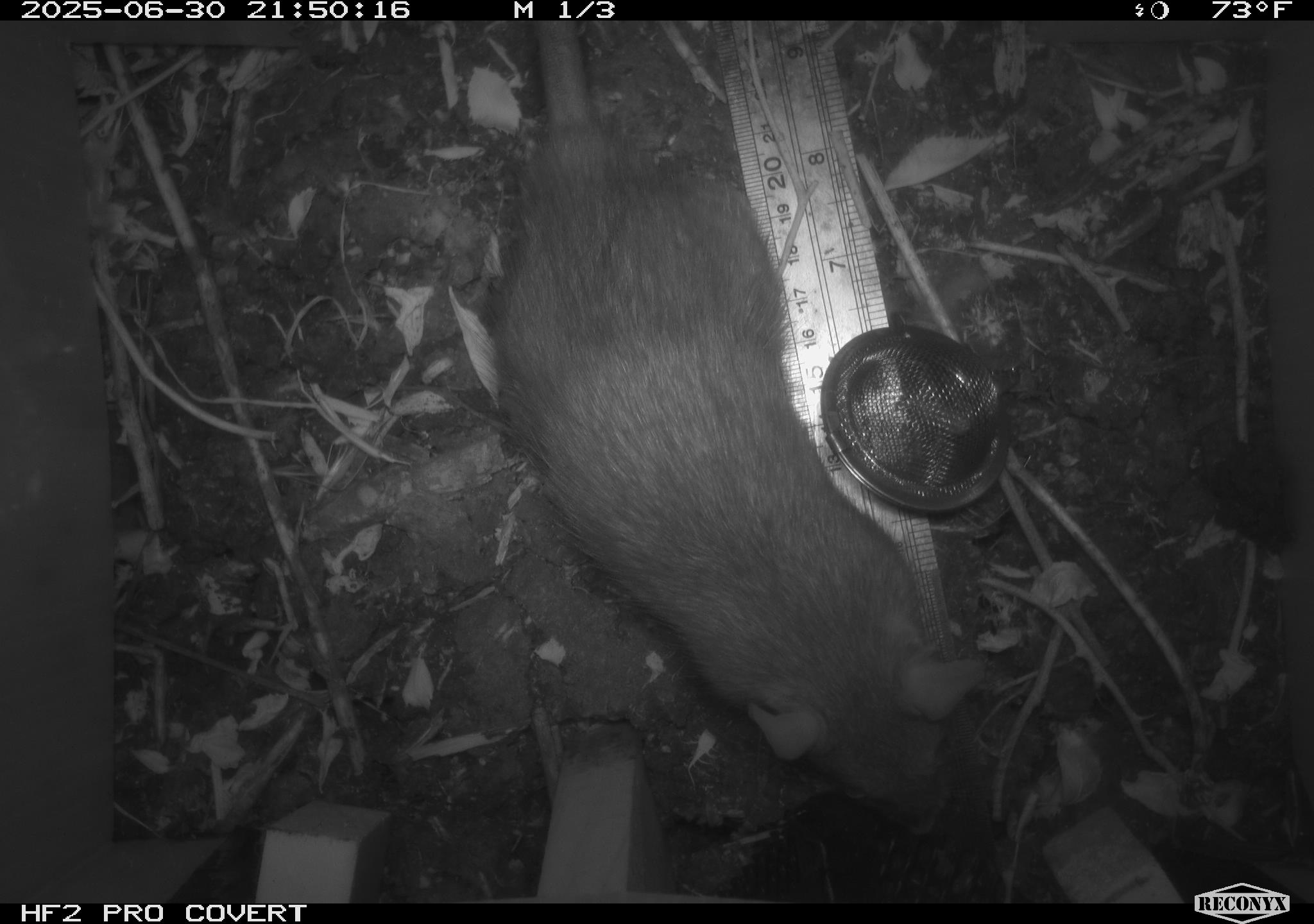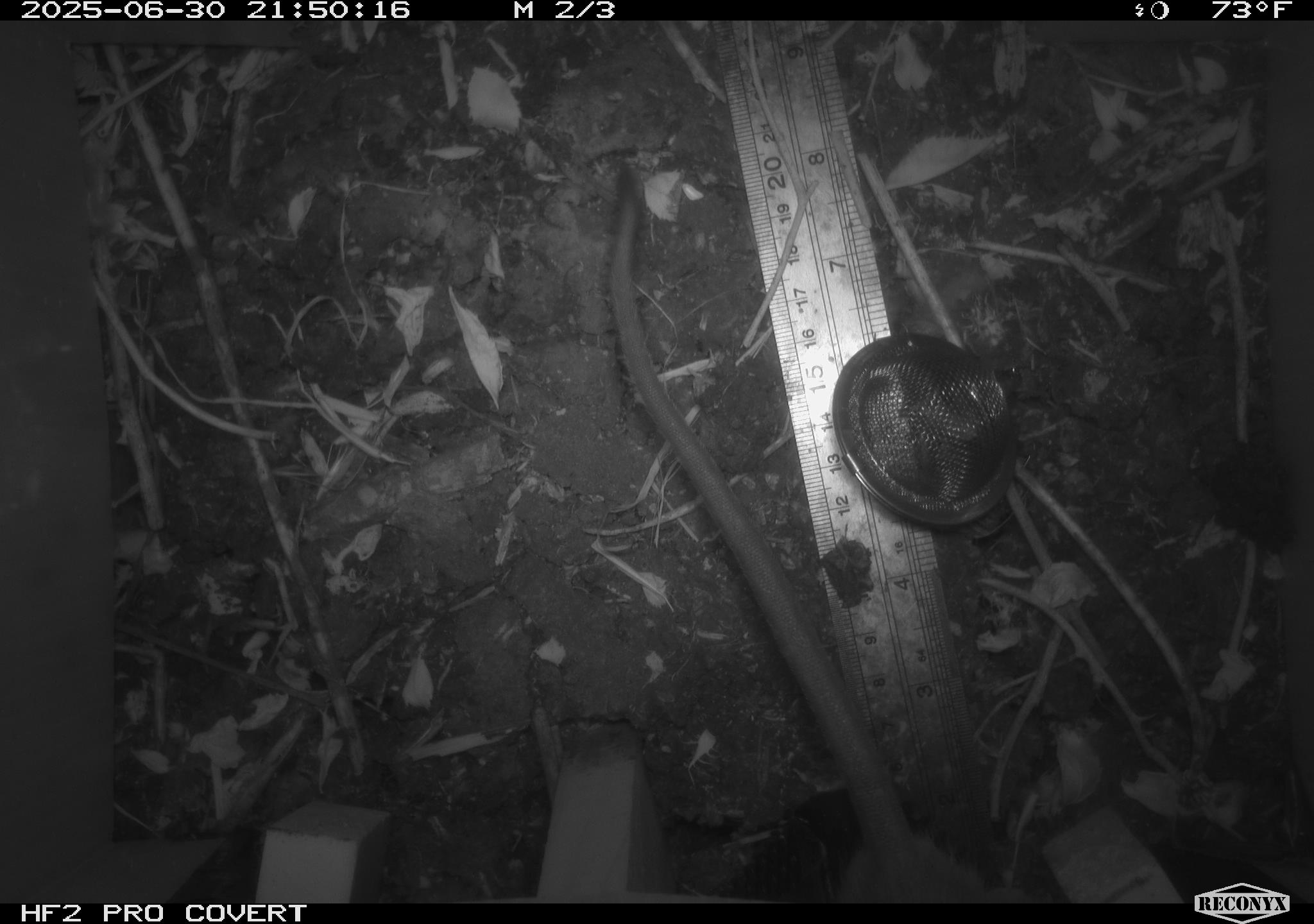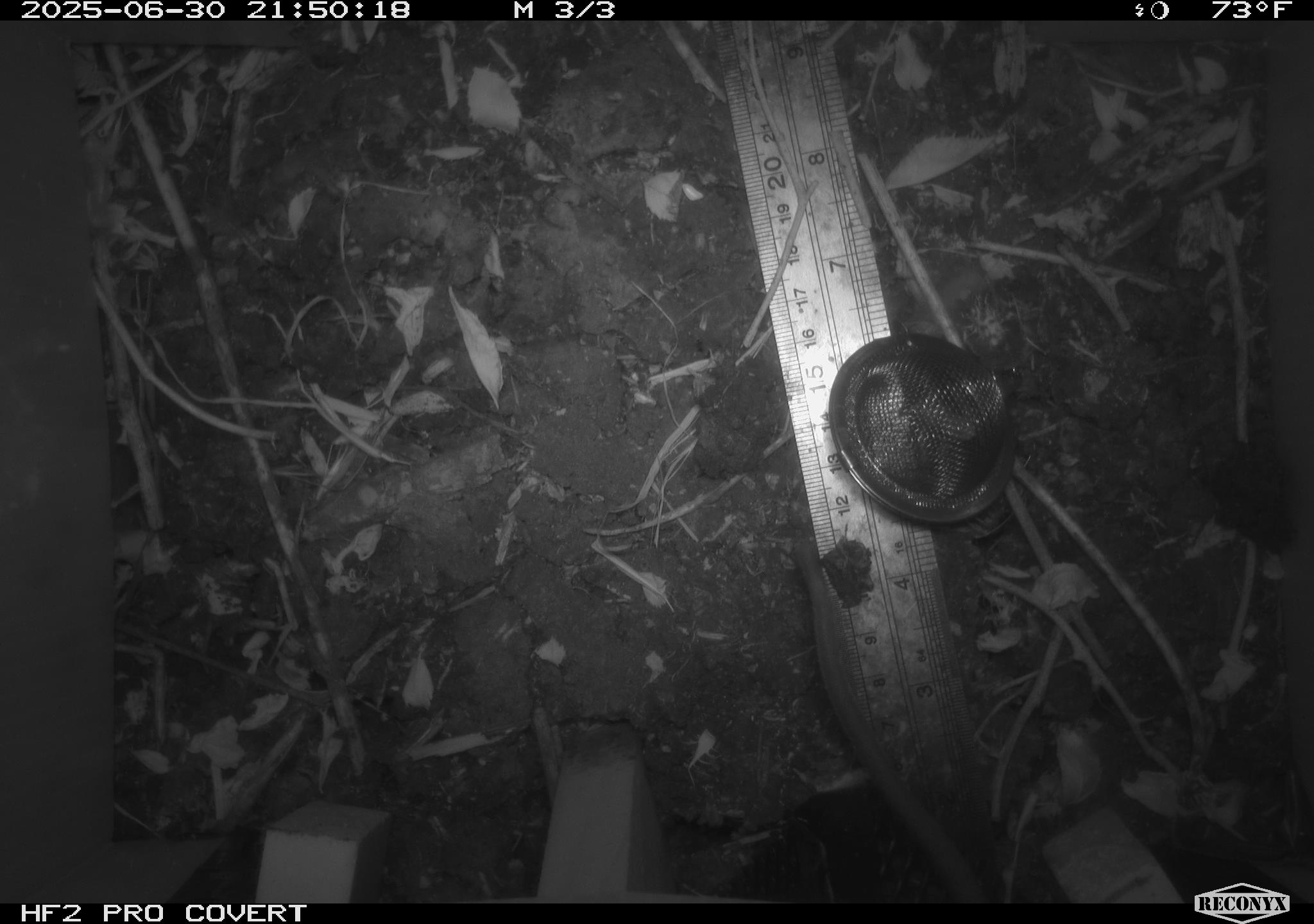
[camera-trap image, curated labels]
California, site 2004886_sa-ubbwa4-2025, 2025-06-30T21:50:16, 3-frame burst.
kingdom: Animalia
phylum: Chordata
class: Mammalia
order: Rodentia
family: Muridae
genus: Rattus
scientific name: Rattus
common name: rat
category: rattus species